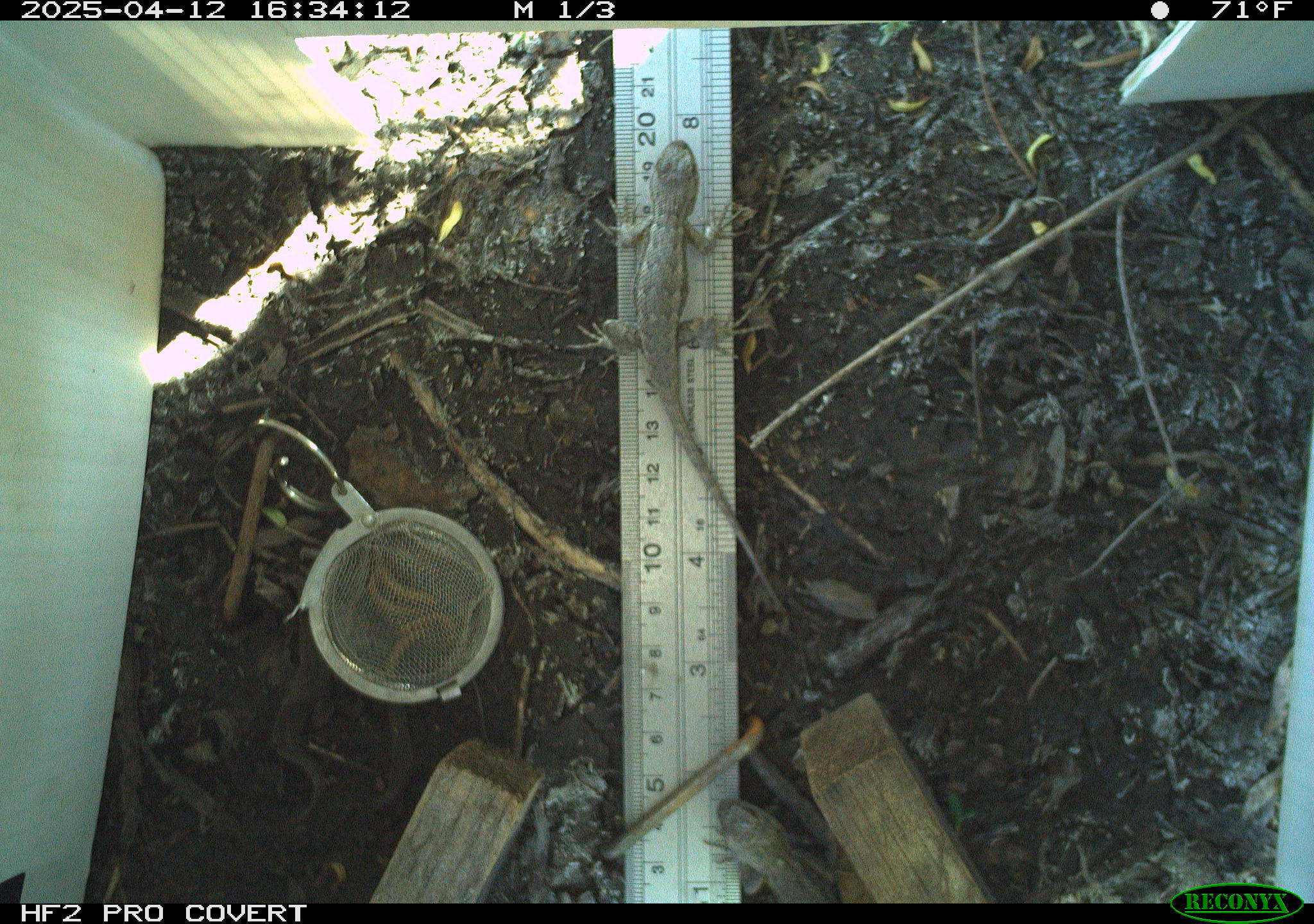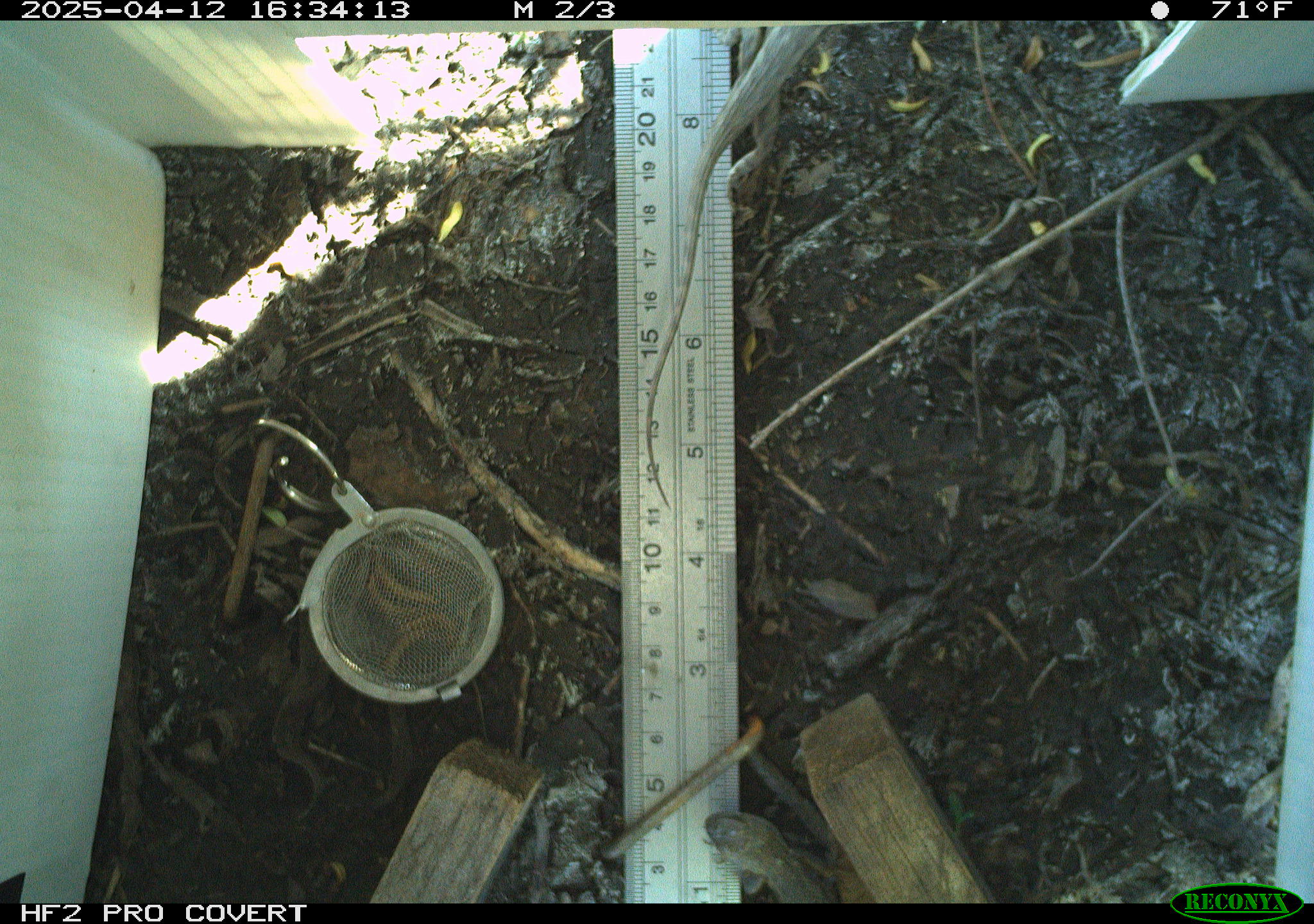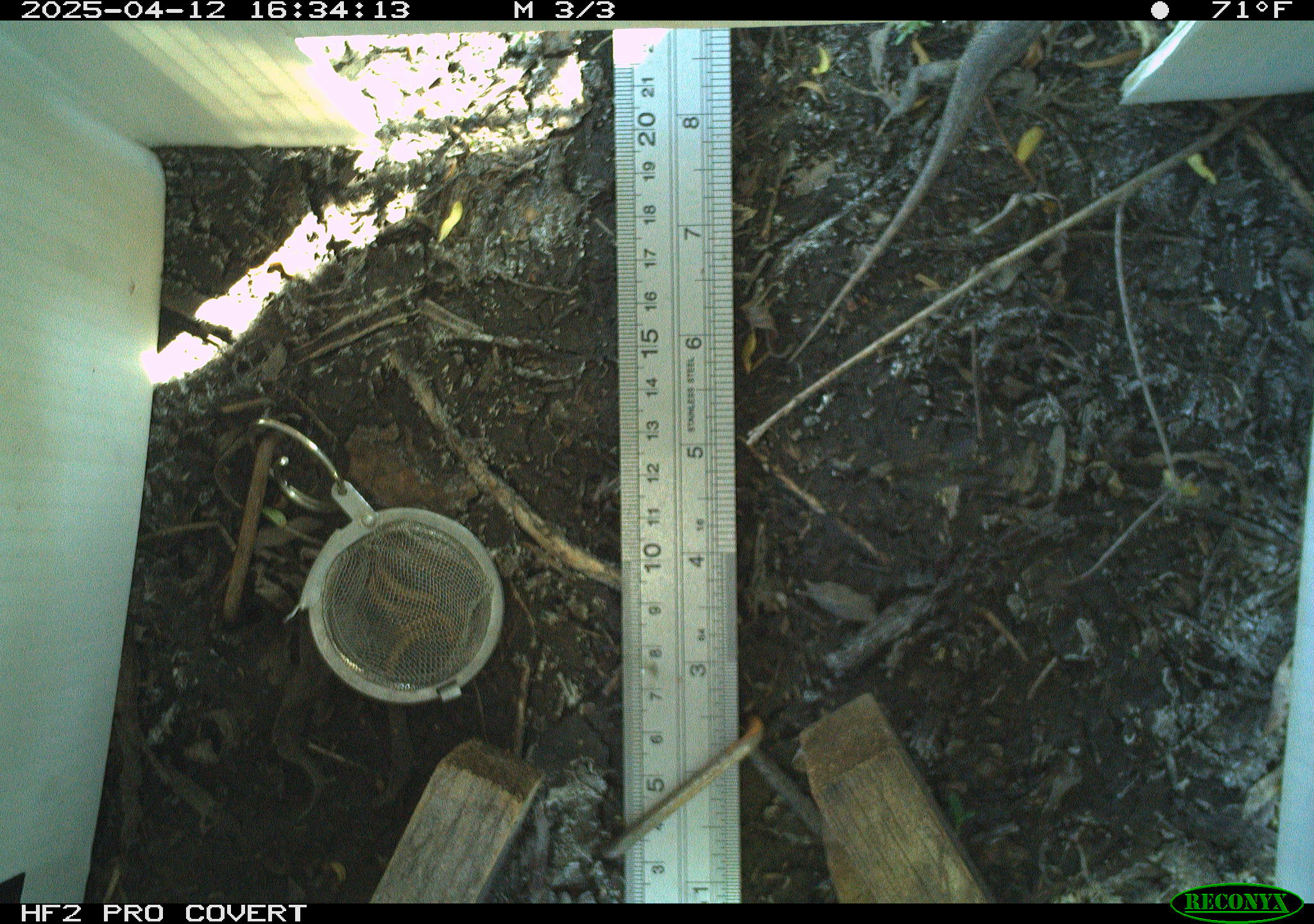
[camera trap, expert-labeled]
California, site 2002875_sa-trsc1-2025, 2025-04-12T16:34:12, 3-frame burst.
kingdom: Animalia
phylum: Chordata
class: Reptilia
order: Squamata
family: Phrynosomatidae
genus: Sceloporus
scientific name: Sceloporus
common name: spiny lizards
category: sceloporus species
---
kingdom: Animalia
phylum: Chordata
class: Reptilia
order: Squamata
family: Phrynosomatidae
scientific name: Phrynosomatidae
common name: north american spiny lizards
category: sceloporus/uta species